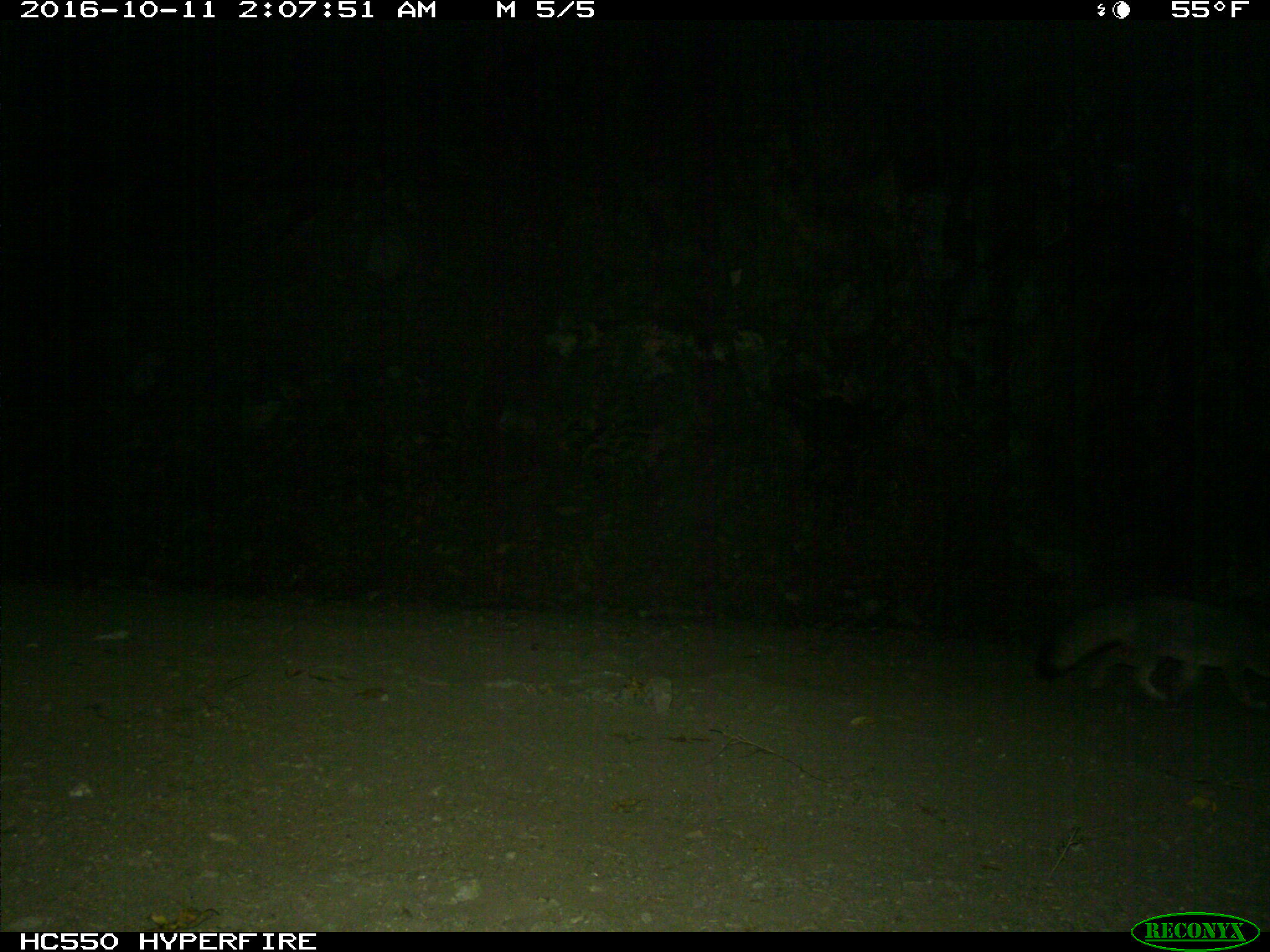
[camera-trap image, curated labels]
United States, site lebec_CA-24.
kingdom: Animalia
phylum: Chordata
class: Mammalia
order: Carnivora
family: Canidae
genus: Urocyon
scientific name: Urocyon cinereoargenteus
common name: gray fox